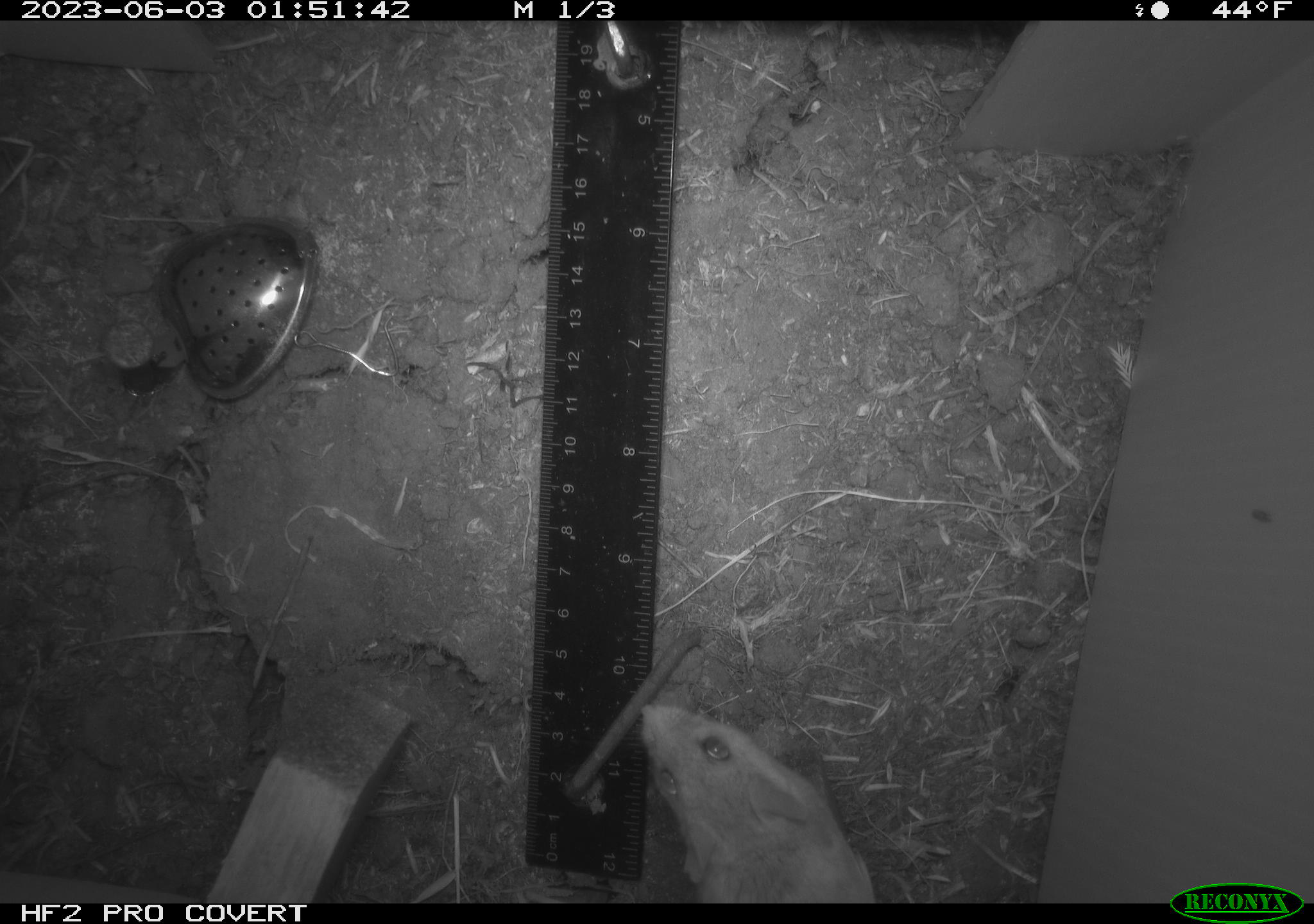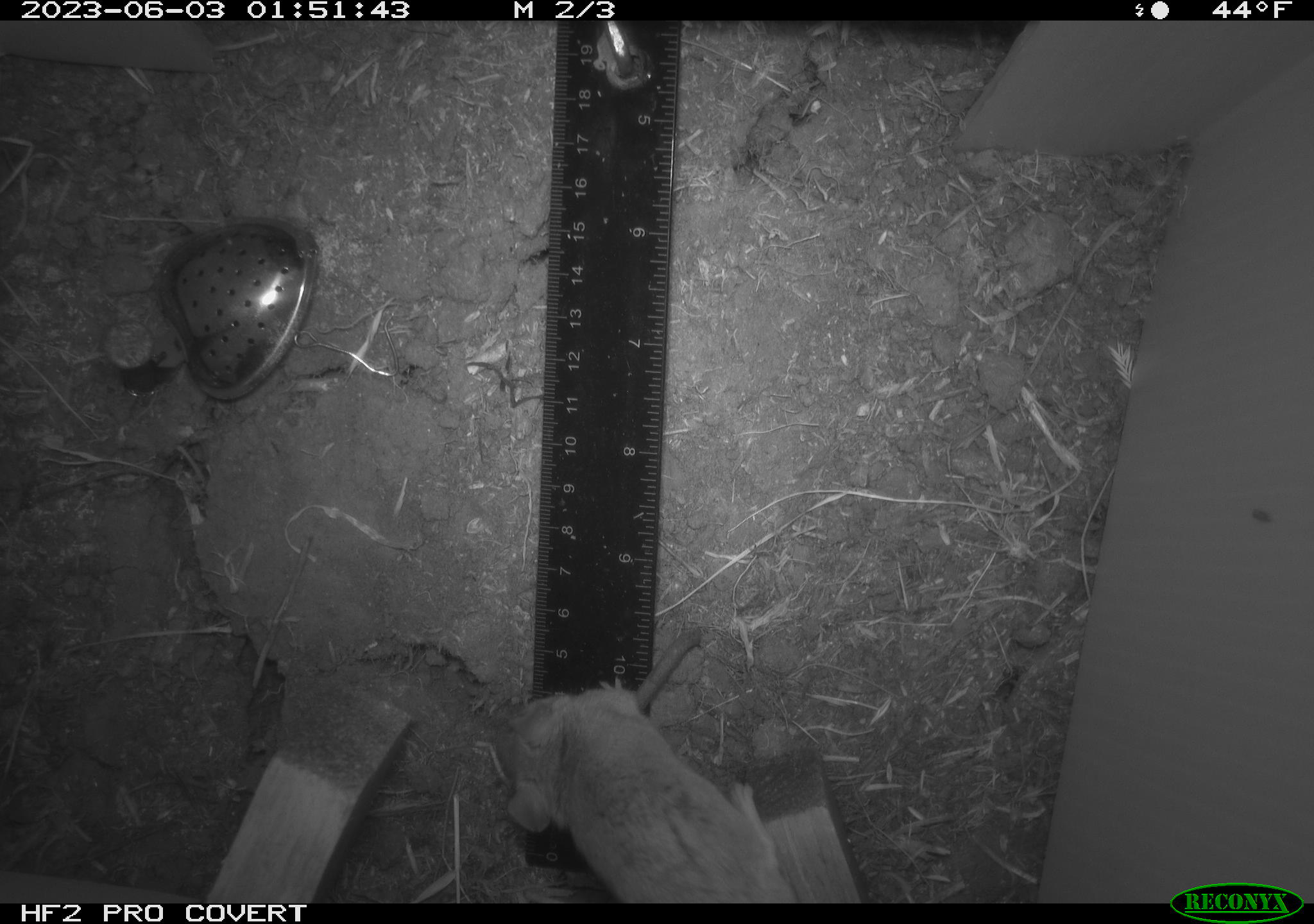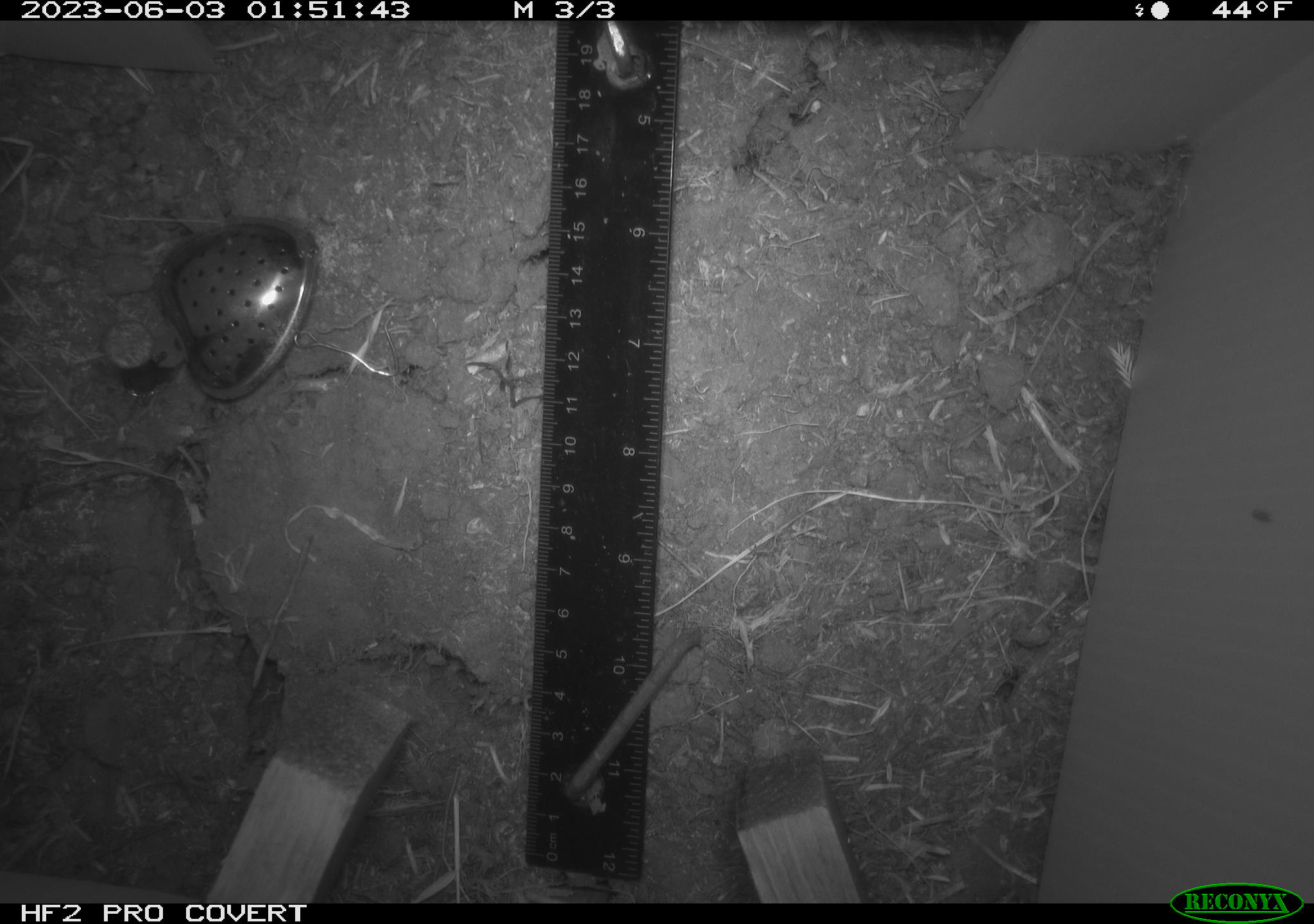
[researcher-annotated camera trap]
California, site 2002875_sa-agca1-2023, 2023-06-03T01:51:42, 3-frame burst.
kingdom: Animalia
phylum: Chordata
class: Mammalia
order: Rodentia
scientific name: Rodentia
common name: mouse species